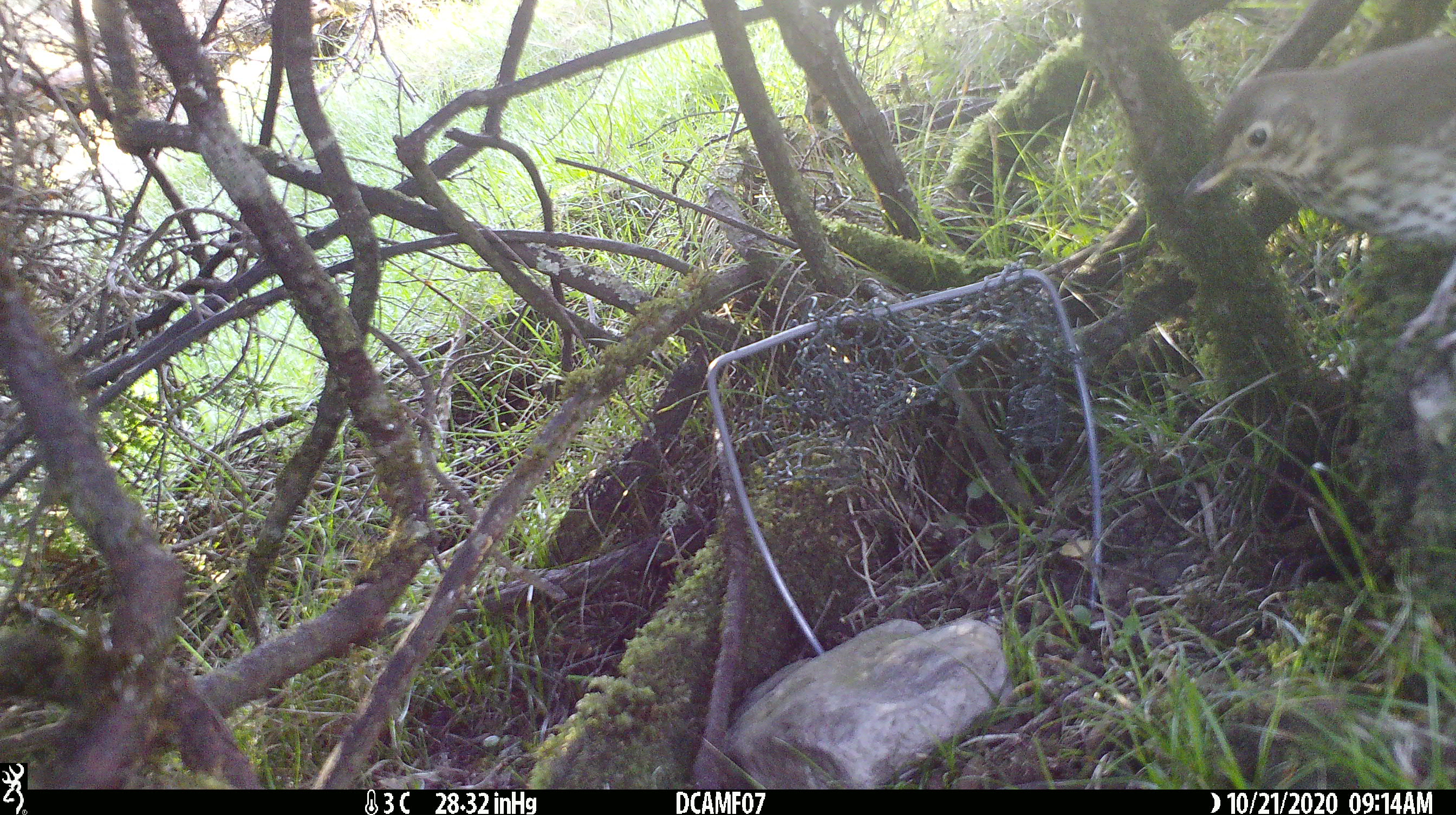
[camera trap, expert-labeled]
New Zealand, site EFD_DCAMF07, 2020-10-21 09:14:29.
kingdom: Animalia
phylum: Chordata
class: Aves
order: Passeriformes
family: Turdidae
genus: Turdus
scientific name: Turdus philomelos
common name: song thrush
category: thrush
Thrush (song thrush) (Turdus philomelos).